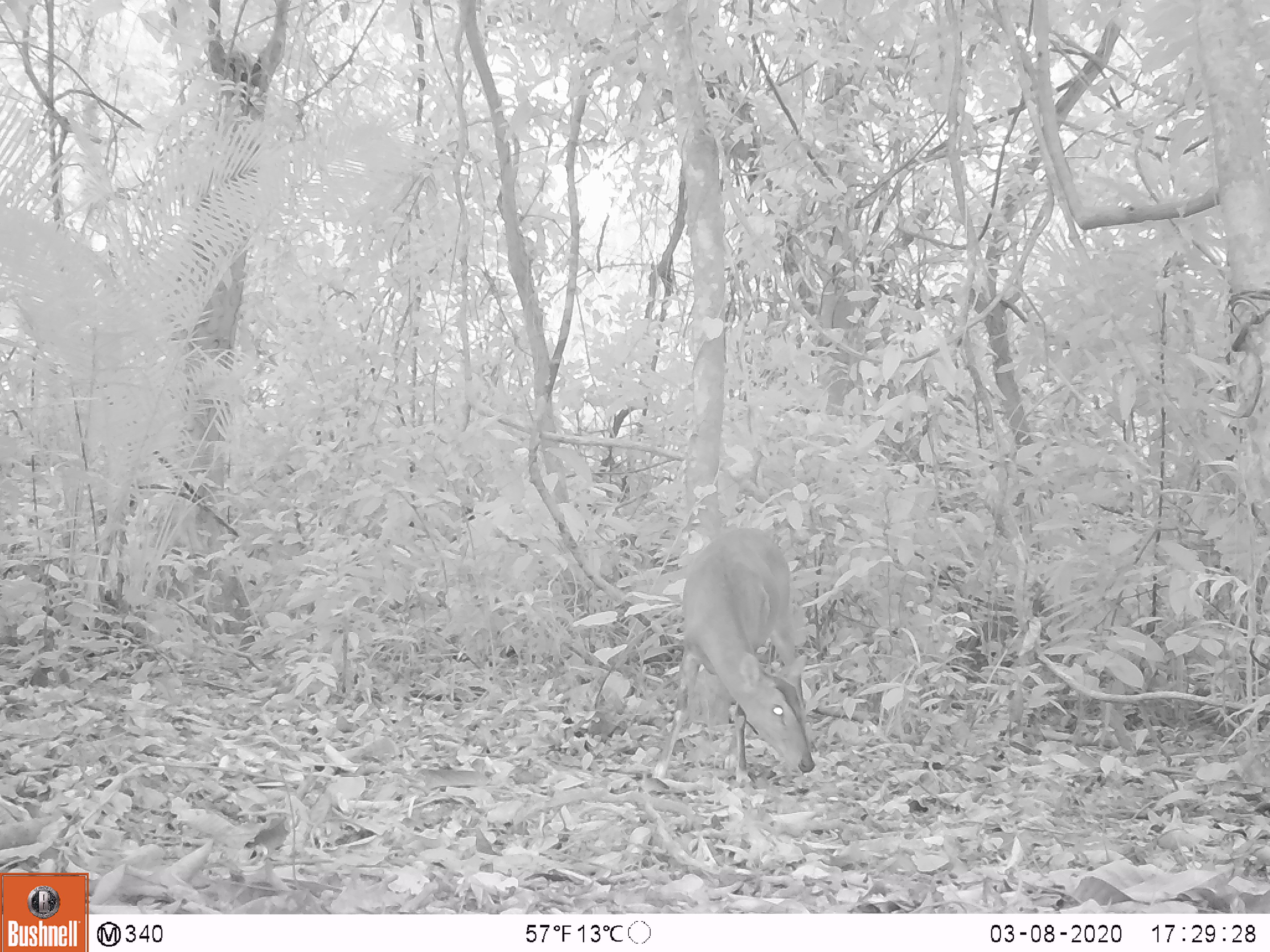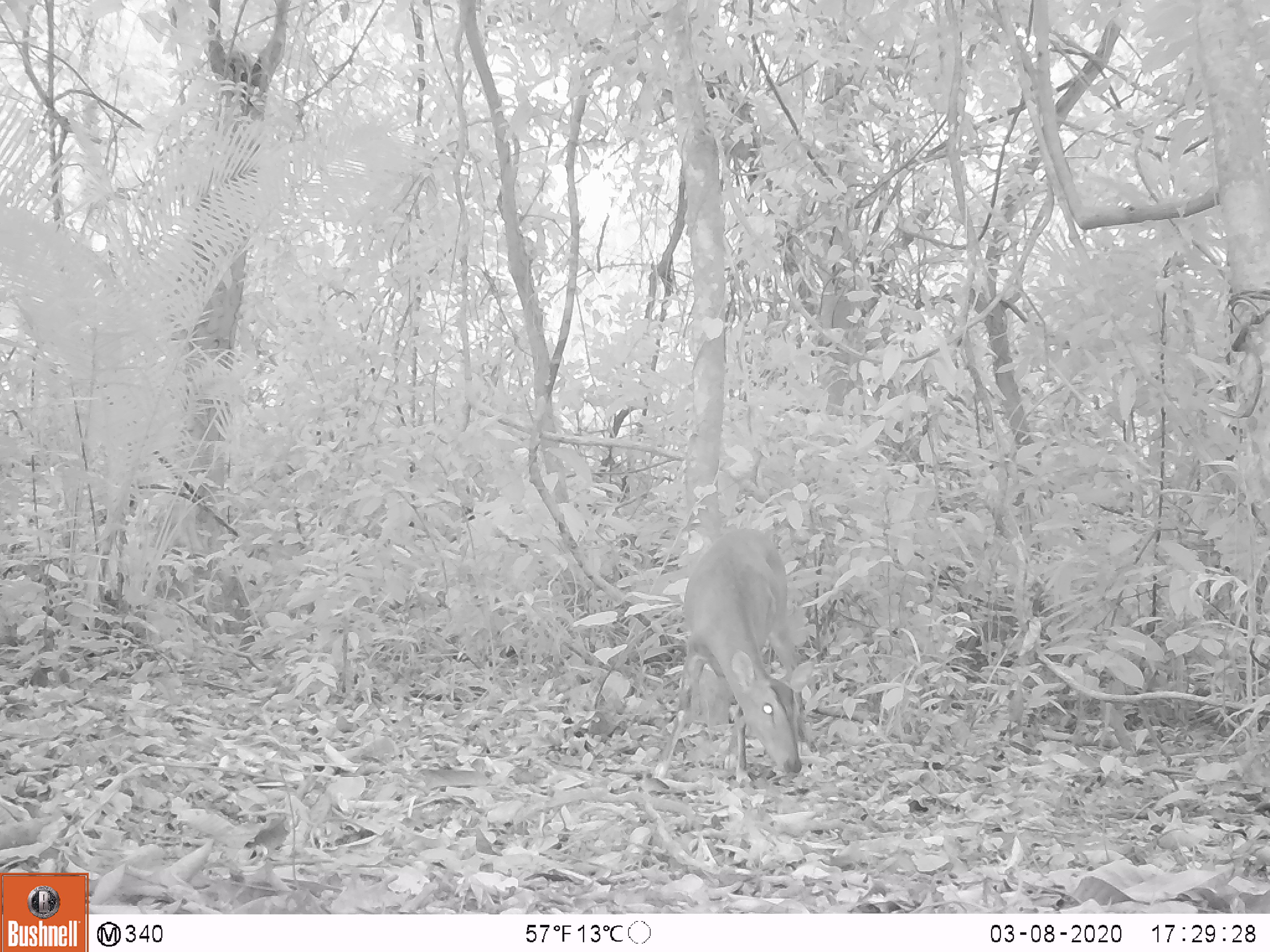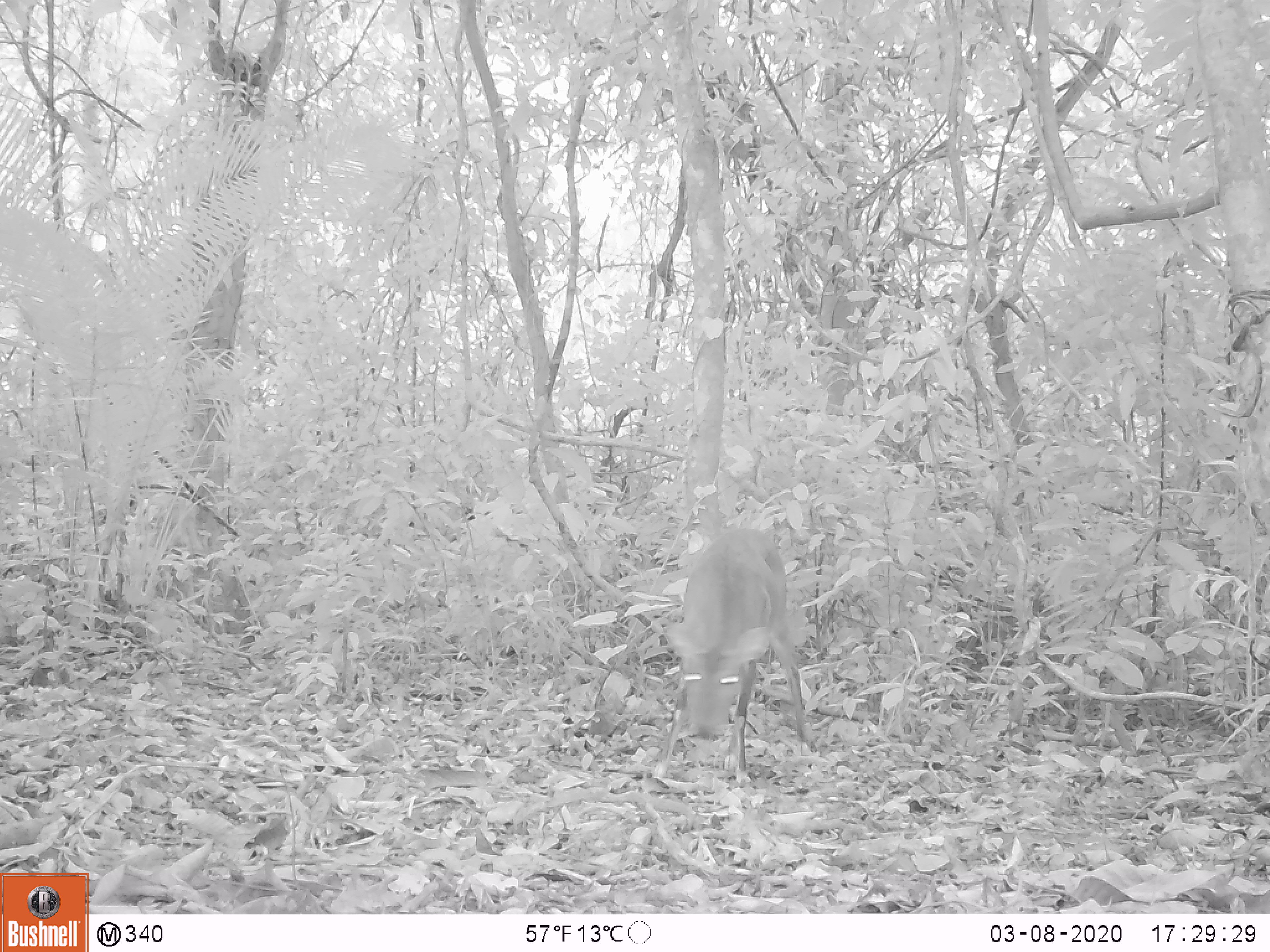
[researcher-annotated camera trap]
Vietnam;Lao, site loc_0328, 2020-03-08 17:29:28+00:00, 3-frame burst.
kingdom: Animalia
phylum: Chordata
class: Mammalia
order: Artiodactyla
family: Cervidae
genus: Muntiacus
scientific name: Muntiacus vuquangensis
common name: large-antlered muntjac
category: large antlered muntjac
Large antlered muntjac (large-antlered muntjac) (Muntiacus vuquangensis). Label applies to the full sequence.